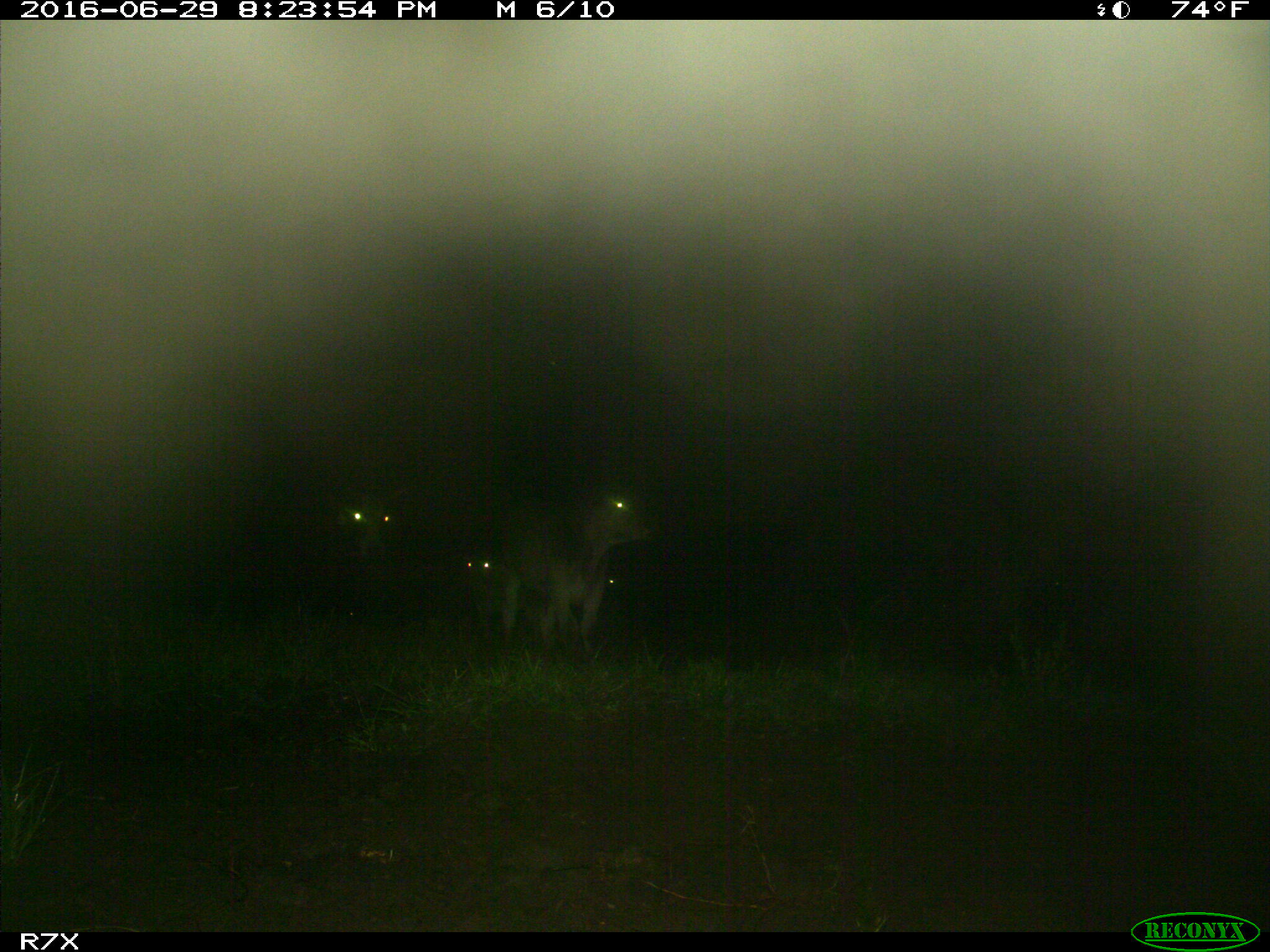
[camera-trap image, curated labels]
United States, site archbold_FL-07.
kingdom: Animalia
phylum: Chordata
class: Mammalia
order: Artiodactyla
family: Bovidae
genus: Bos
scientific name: Bos taurus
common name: domestic cow